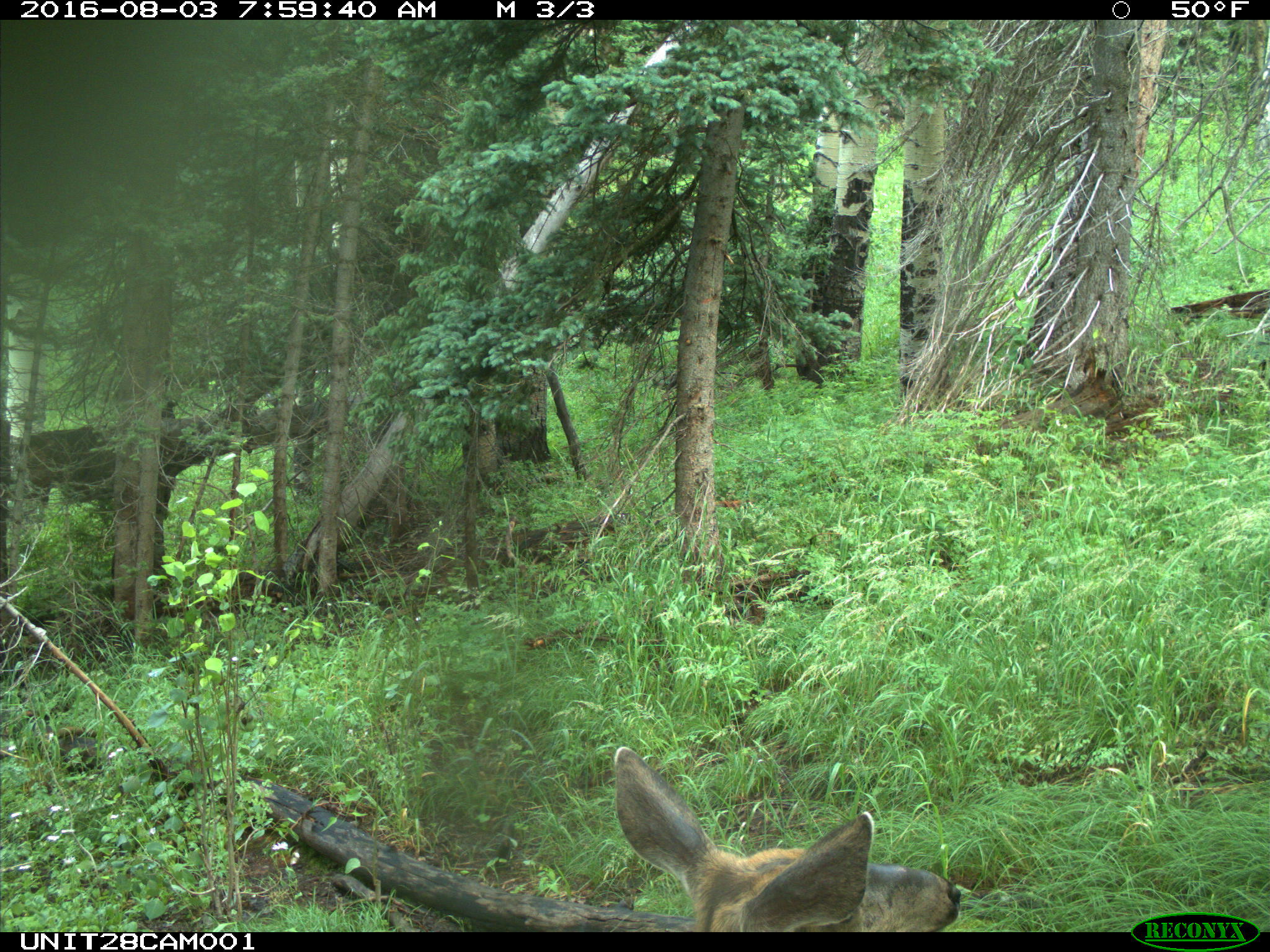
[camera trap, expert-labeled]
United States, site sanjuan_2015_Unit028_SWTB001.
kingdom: Animalia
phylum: Chordata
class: Mammalia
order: Artiodactyla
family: Cervidae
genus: Odocoileus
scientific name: Odocoileus hemionus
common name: mule deer